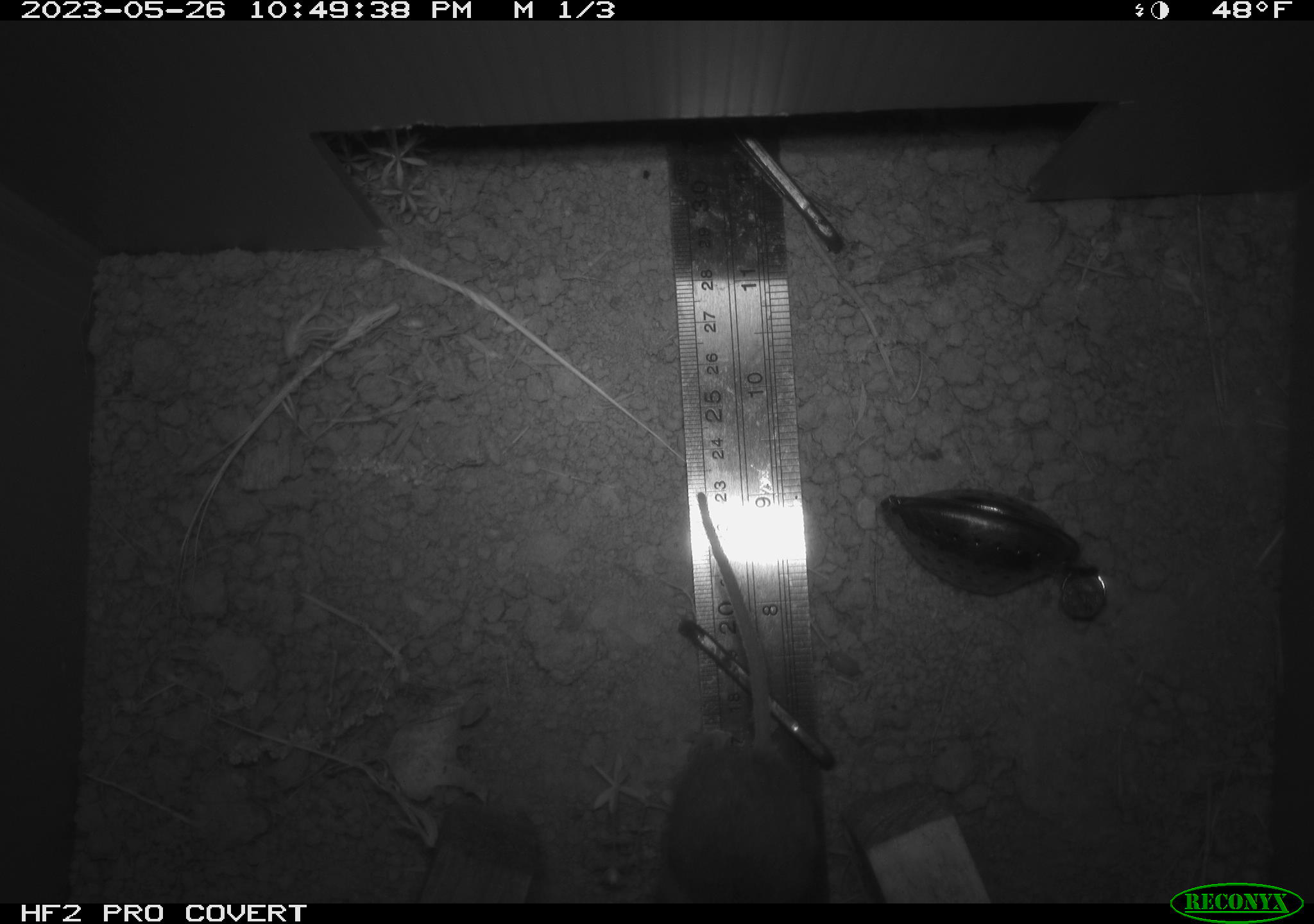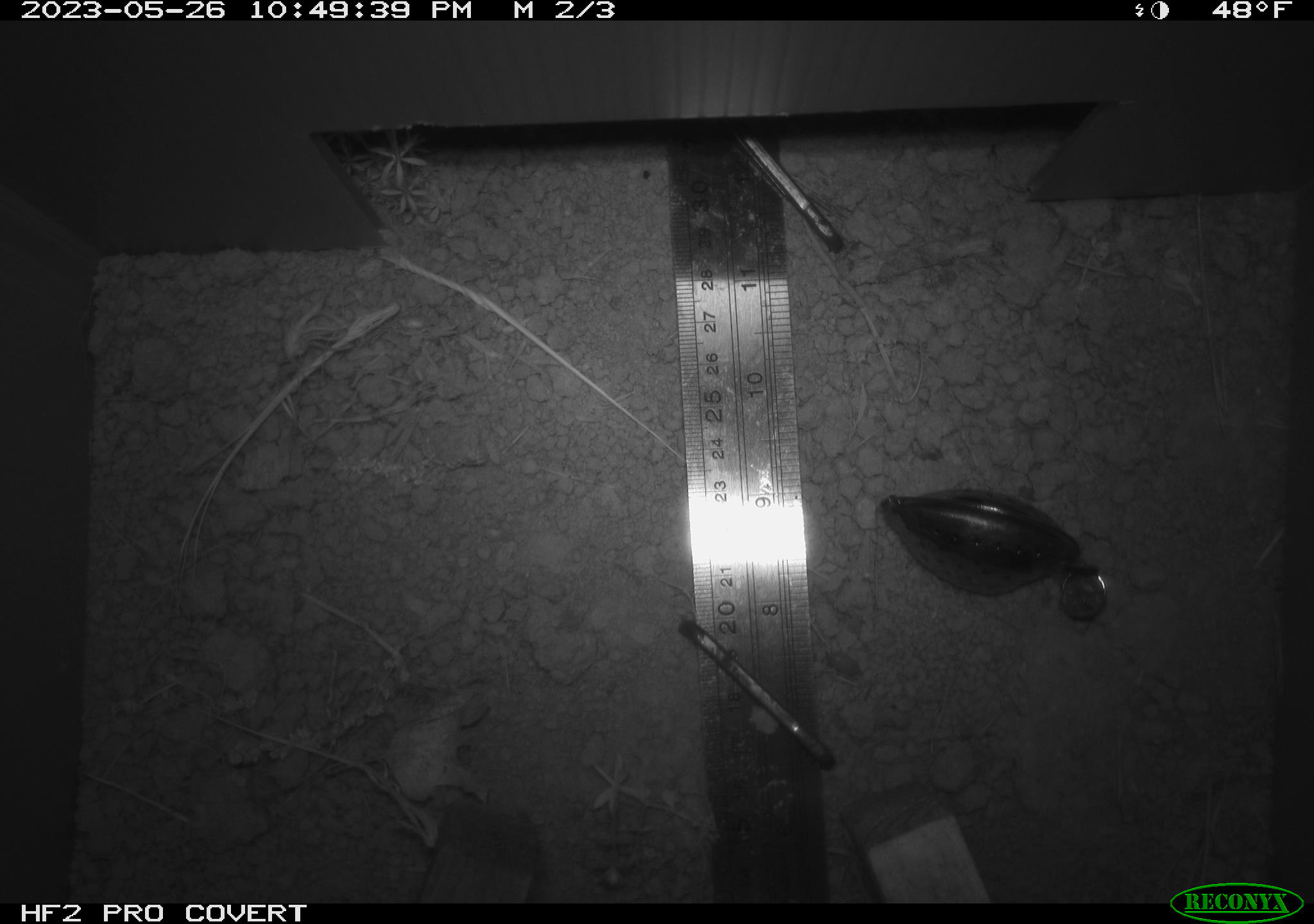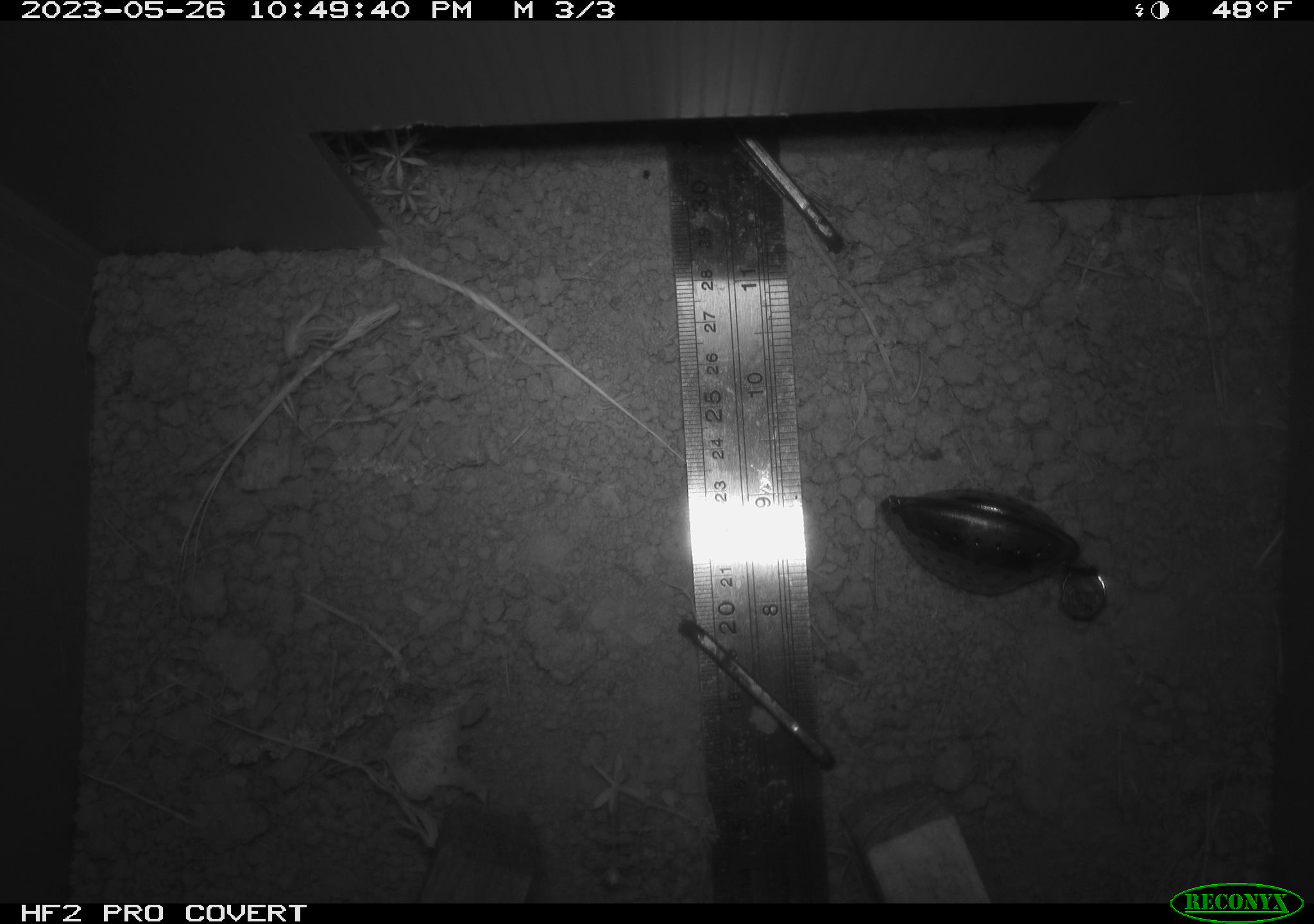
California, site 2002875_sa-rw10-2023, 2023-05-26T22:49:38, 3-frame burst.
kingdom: Animalia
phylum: Chordata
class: Mammalia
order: Rodentia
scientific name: Rodentia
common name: mouse species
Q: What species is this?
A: Mouse species (Rodentia).